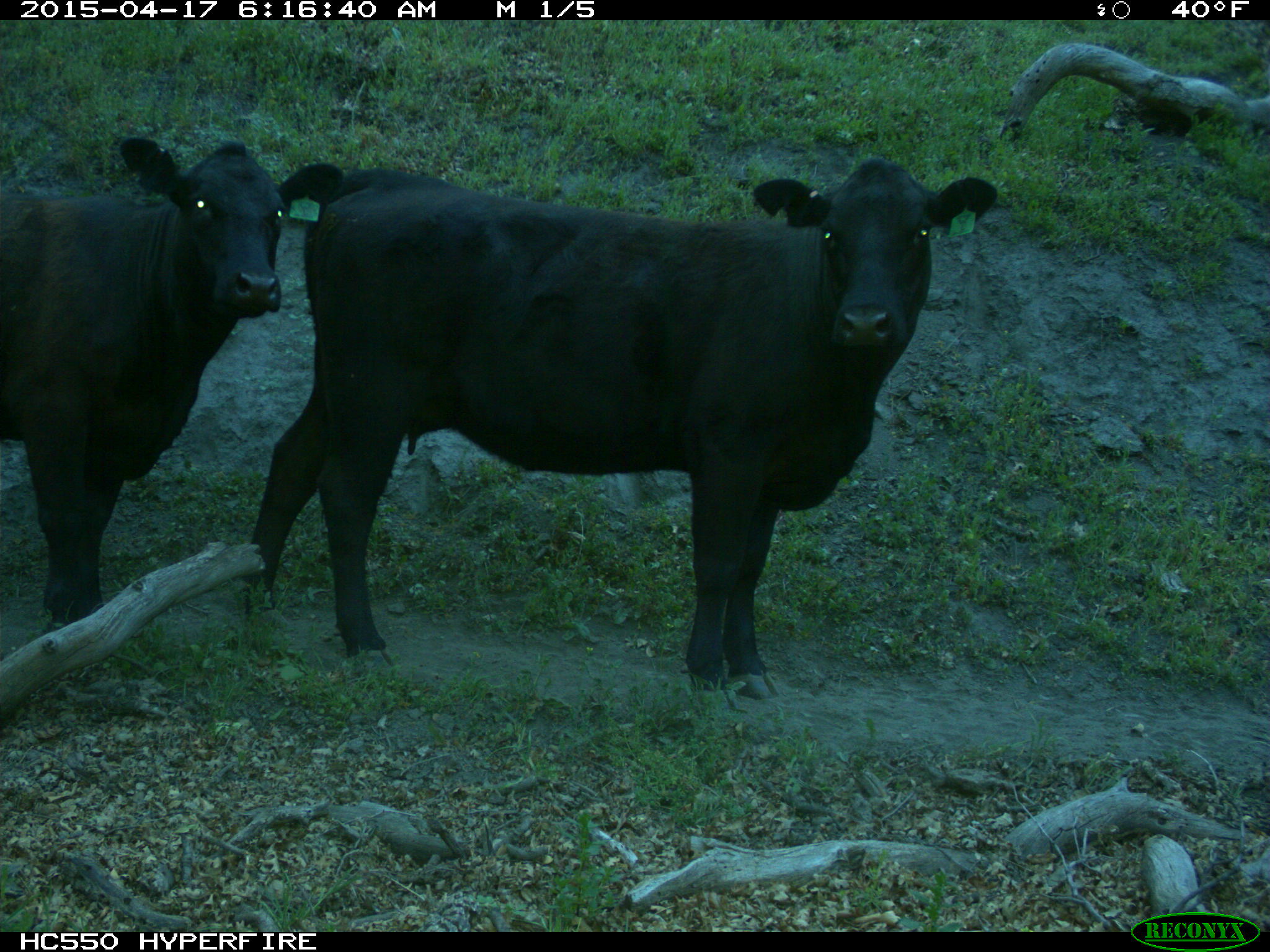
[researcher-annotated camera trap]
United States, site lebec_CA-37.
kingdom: Animalia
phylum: Chordata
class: Mammalia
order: Artiodactyla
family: Bovidae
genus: Bos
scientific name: Bos taurus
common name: domestic cow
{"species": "Bos taurus (domestic cow)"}